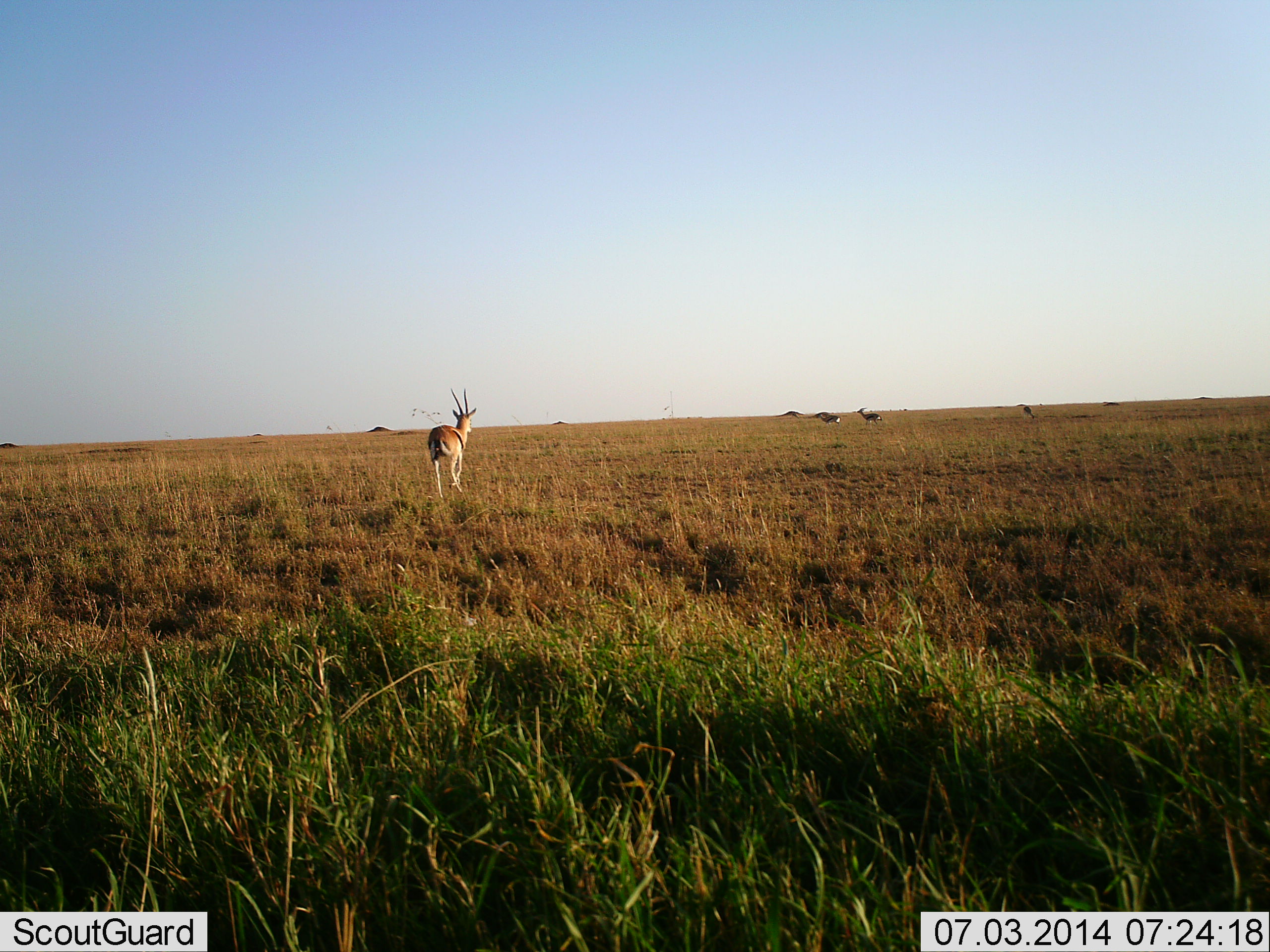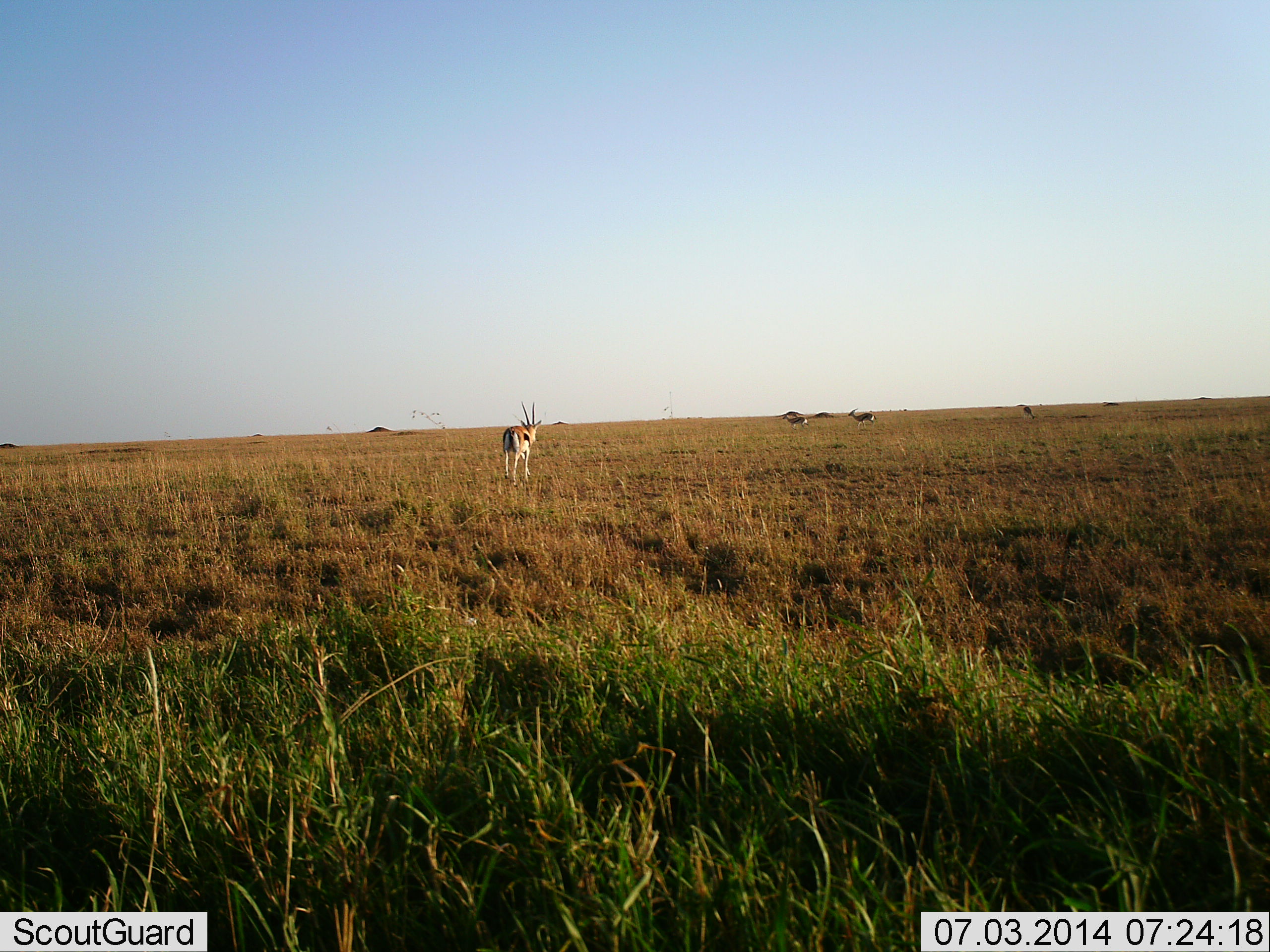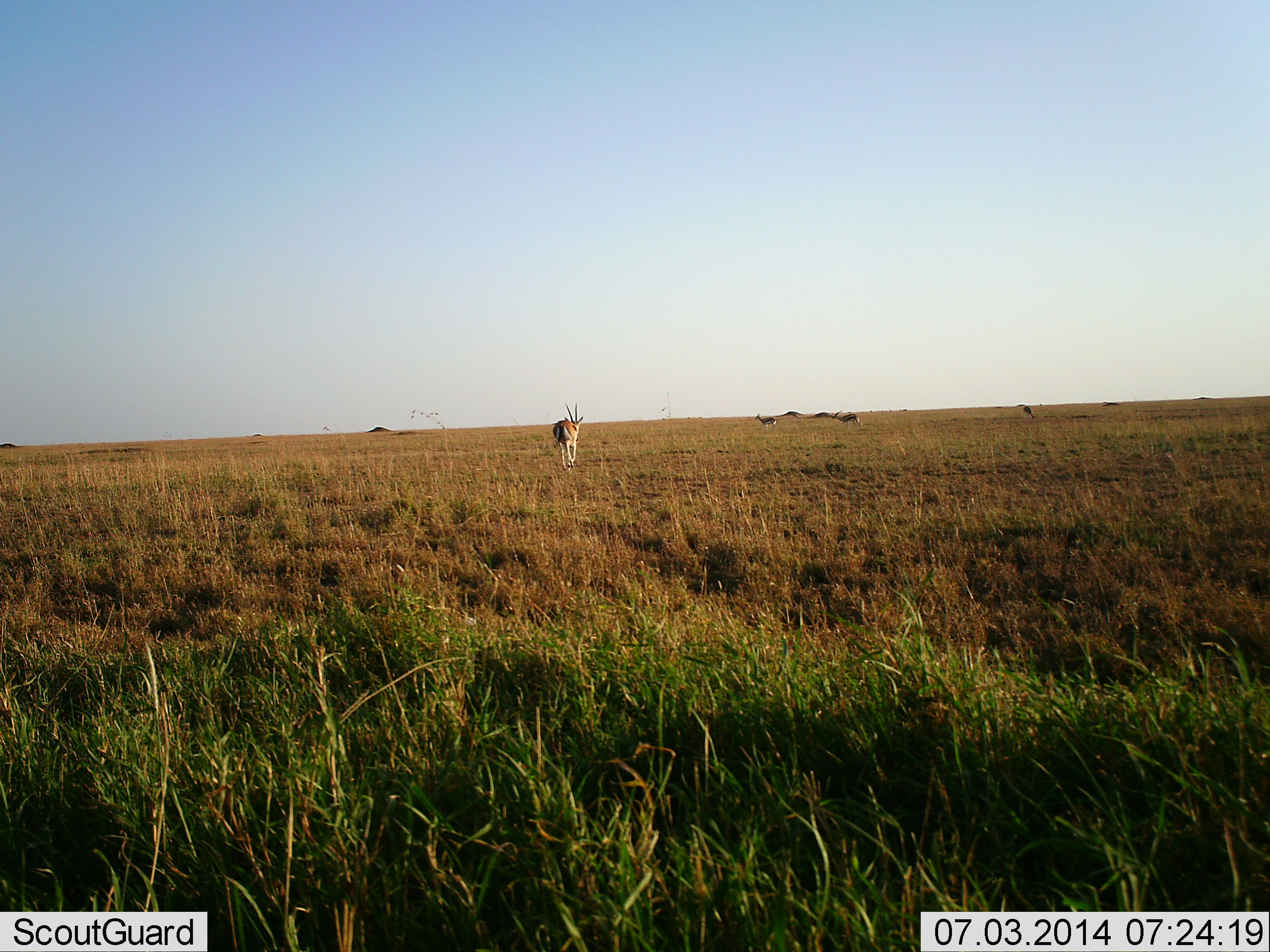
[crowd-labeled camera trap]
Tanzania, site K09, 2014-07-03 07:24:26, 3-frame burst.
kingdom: Animalia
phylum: Chordata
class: Mammalia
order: Artiodactyla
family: Bovidae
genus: Eudorcas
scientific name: Eudorcas thomsonii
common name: thomson's gazelle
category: gazellethomsons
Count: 3.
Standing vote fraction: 50%.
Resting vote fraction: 0%.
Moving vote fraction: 90%.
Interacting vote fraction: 0%.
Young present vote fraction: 0%.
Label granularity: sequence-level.